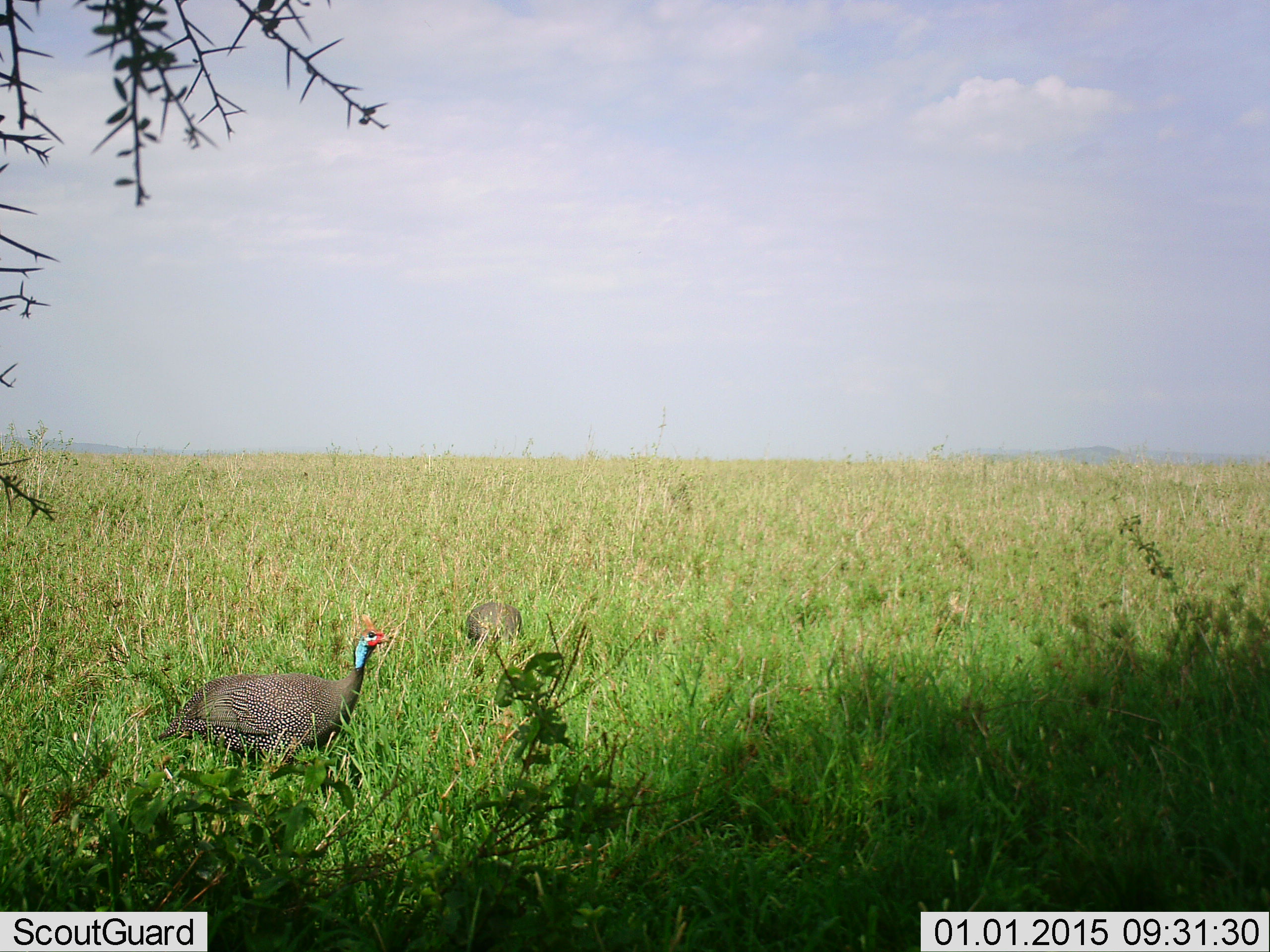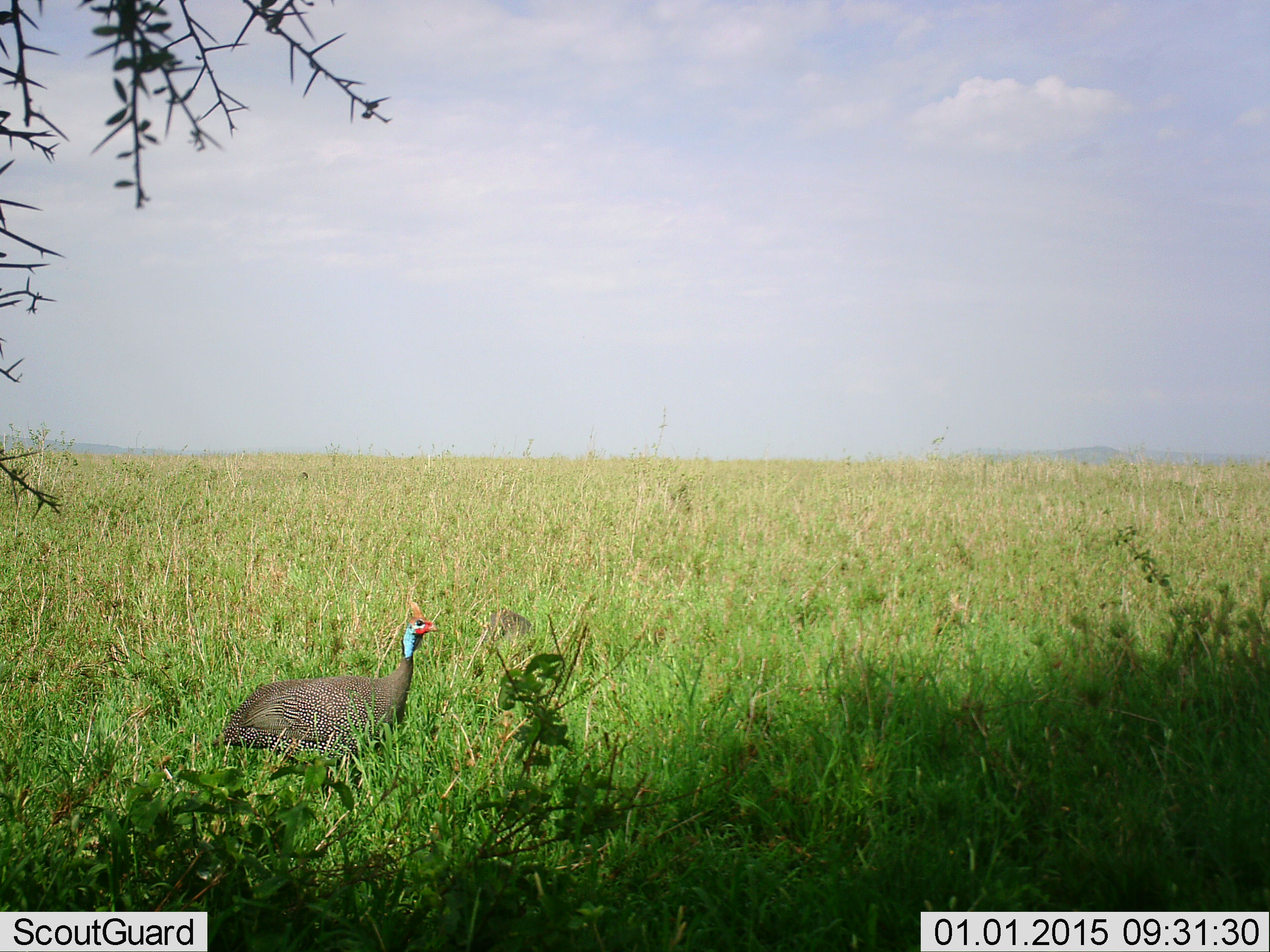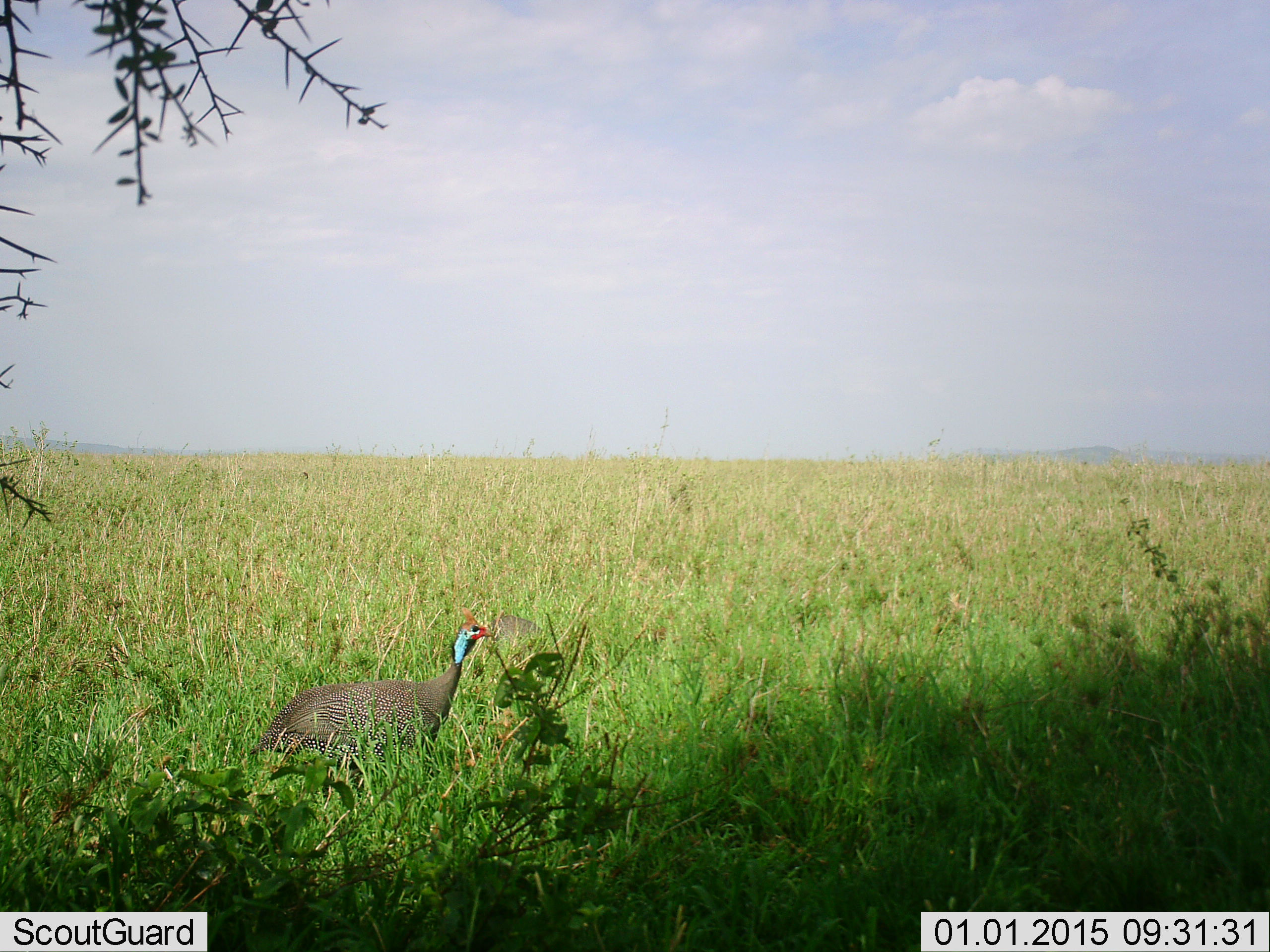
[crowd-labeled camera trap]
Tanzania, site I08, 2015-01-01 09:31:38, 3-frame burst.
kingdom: Animalia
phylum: Chordata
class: Aves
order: Galliformes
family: Numididae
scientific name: Numididae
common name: guinea fowl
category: guineafowl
Guineafowl (guinea fowl) (Numididae), count 2. Behavior (volunteer vote fractions): standing 30%, resting 10%, moving 90%, interacting 0%. Young present (vote fraction): 0%. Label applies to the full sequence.